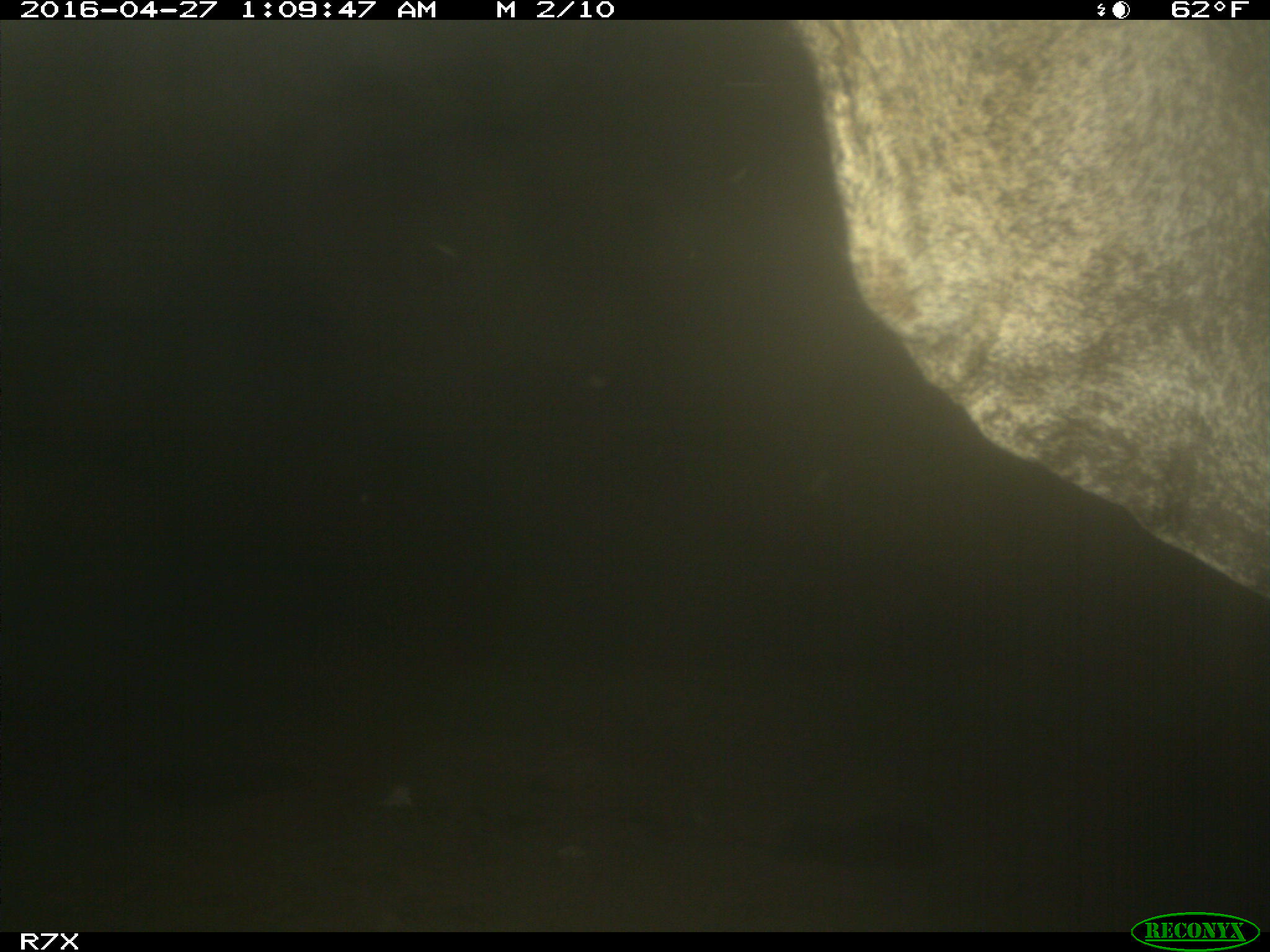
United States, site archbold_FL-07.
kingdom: Animalia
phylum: Chordata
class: Mammalia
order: Artiodactyla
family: Bovidae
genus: Bos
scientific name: Bos taurus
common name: domestic cow